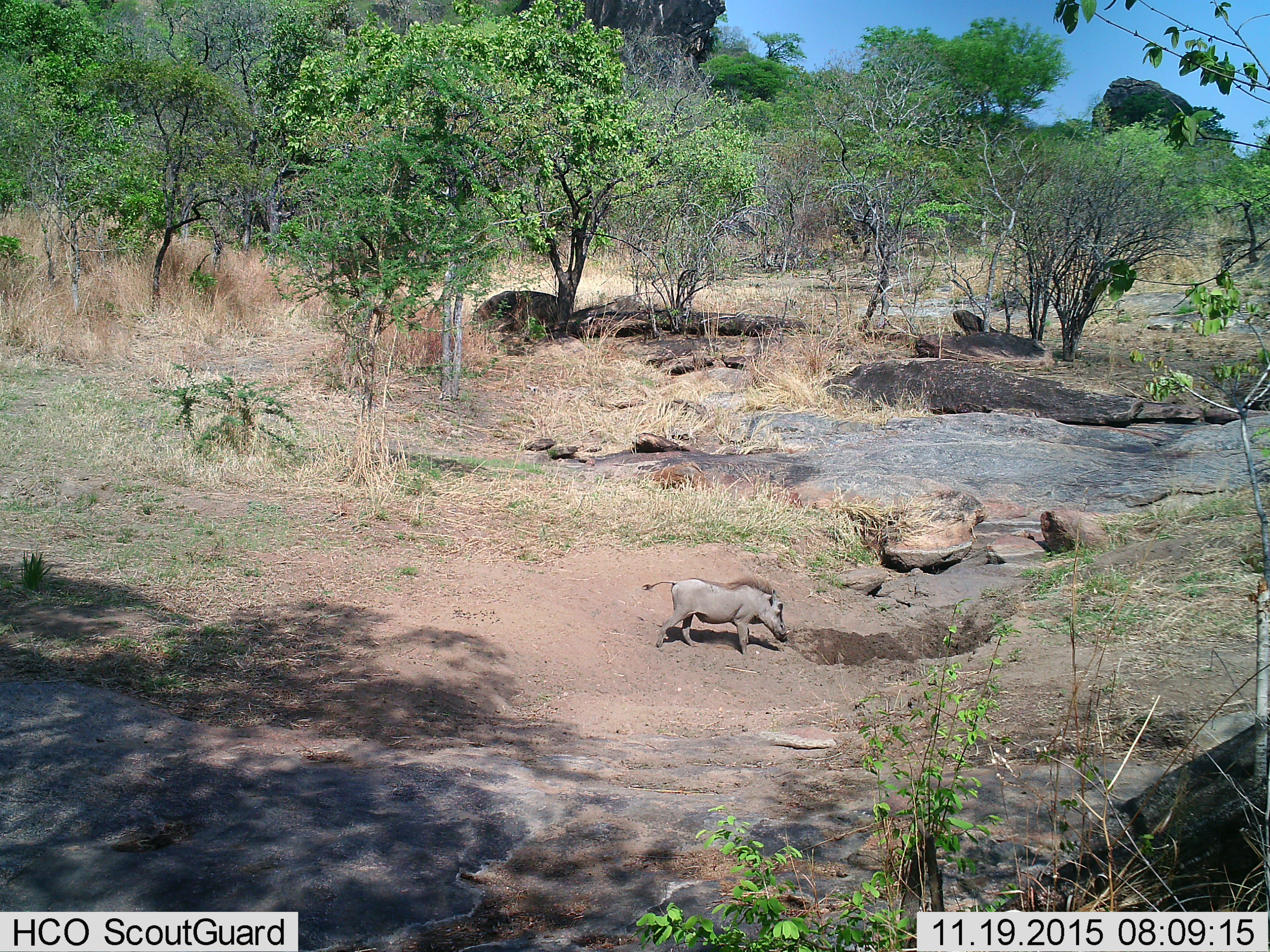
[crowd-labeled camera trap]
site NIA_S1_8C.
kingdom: Animalia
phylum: Chordata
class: Mammalia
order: Artiodactyla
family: Suidae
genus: Phacochoerus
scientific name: Phacochoerus africanus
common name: warthog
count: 1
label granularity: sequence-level